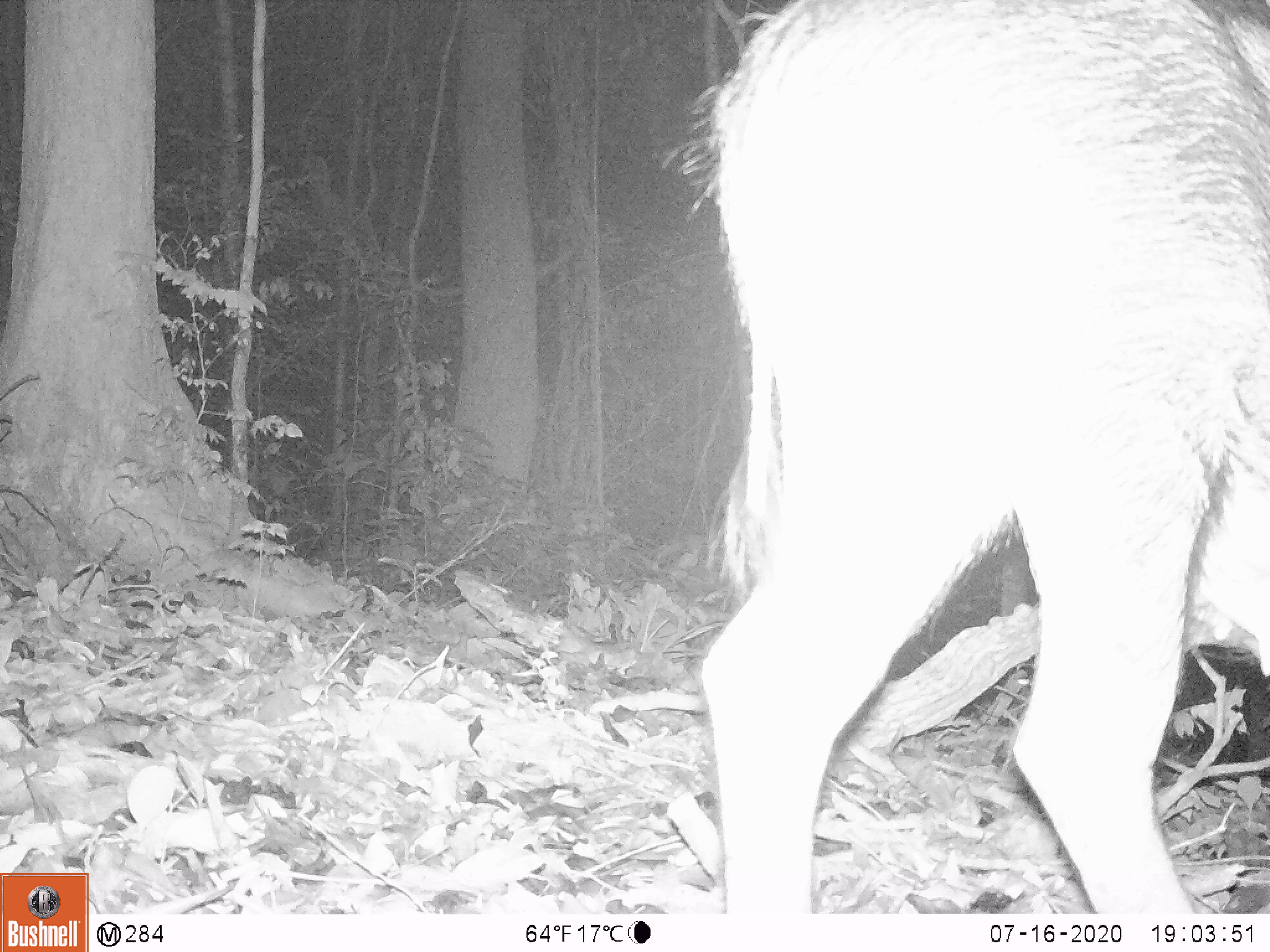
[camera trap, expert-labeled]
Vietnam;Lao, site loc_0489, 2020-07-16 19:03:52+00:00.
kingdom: Animalia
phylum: Chordata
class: Mammalia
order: Artiodactyla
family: Suidae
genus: Sus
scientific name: Sus scrofa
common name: eurasian wild pig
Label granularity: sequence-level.